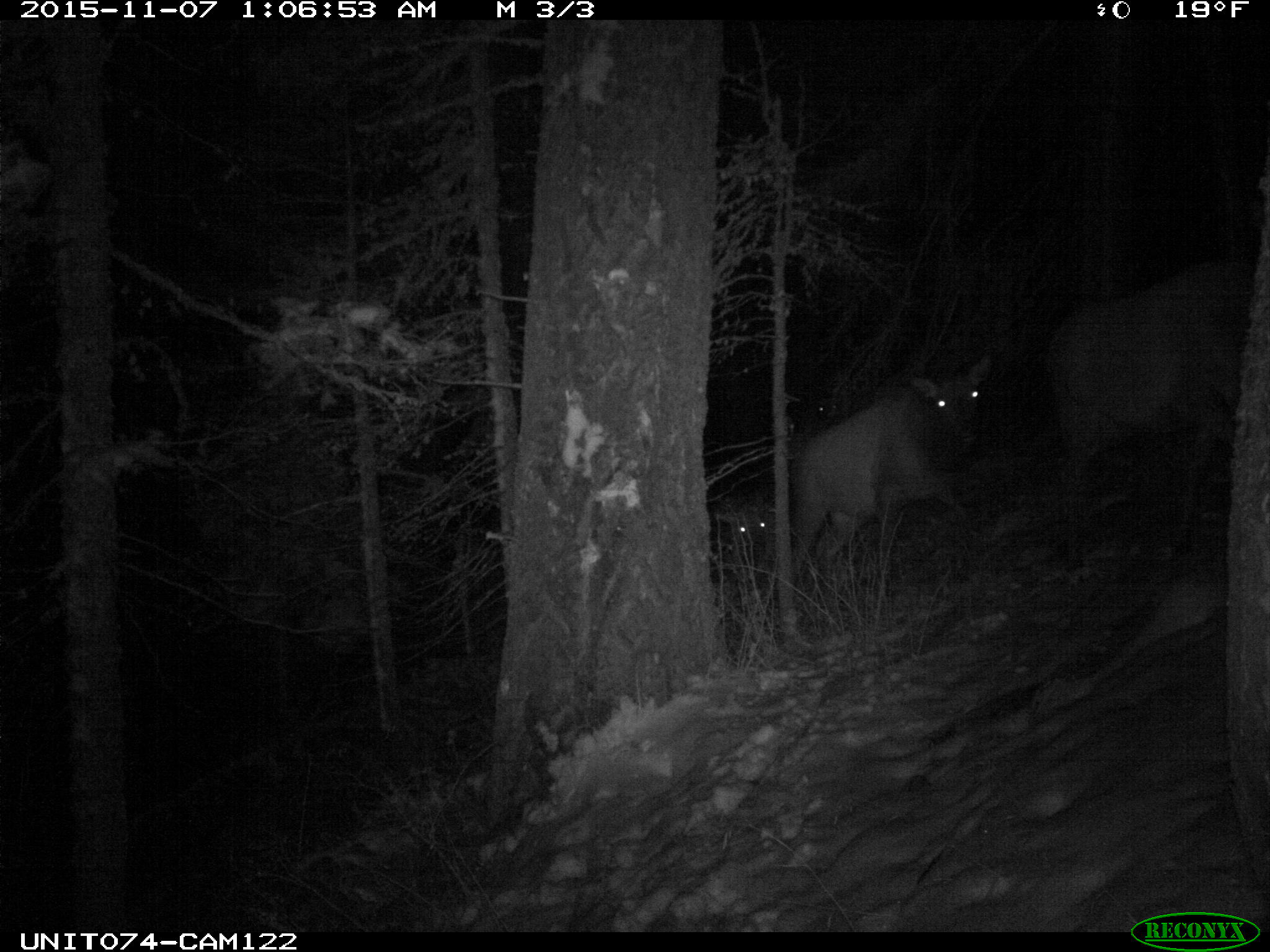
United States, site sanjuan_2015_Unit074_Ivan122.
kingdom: Animalia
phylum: Chordata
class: Mammalia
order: Artiodactyla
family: Cervidae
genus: Cervus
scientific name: Cervus elaphus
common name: red deer